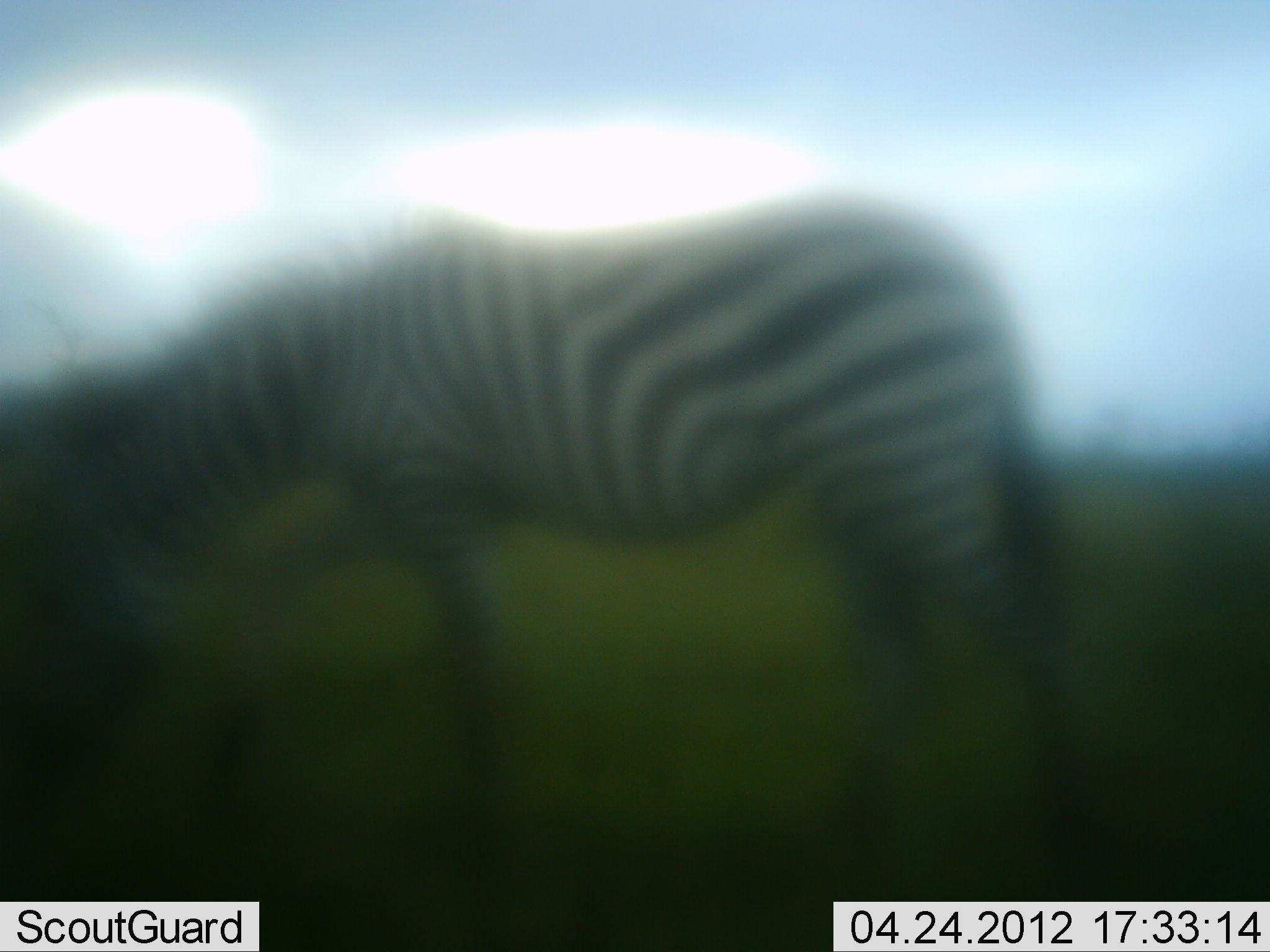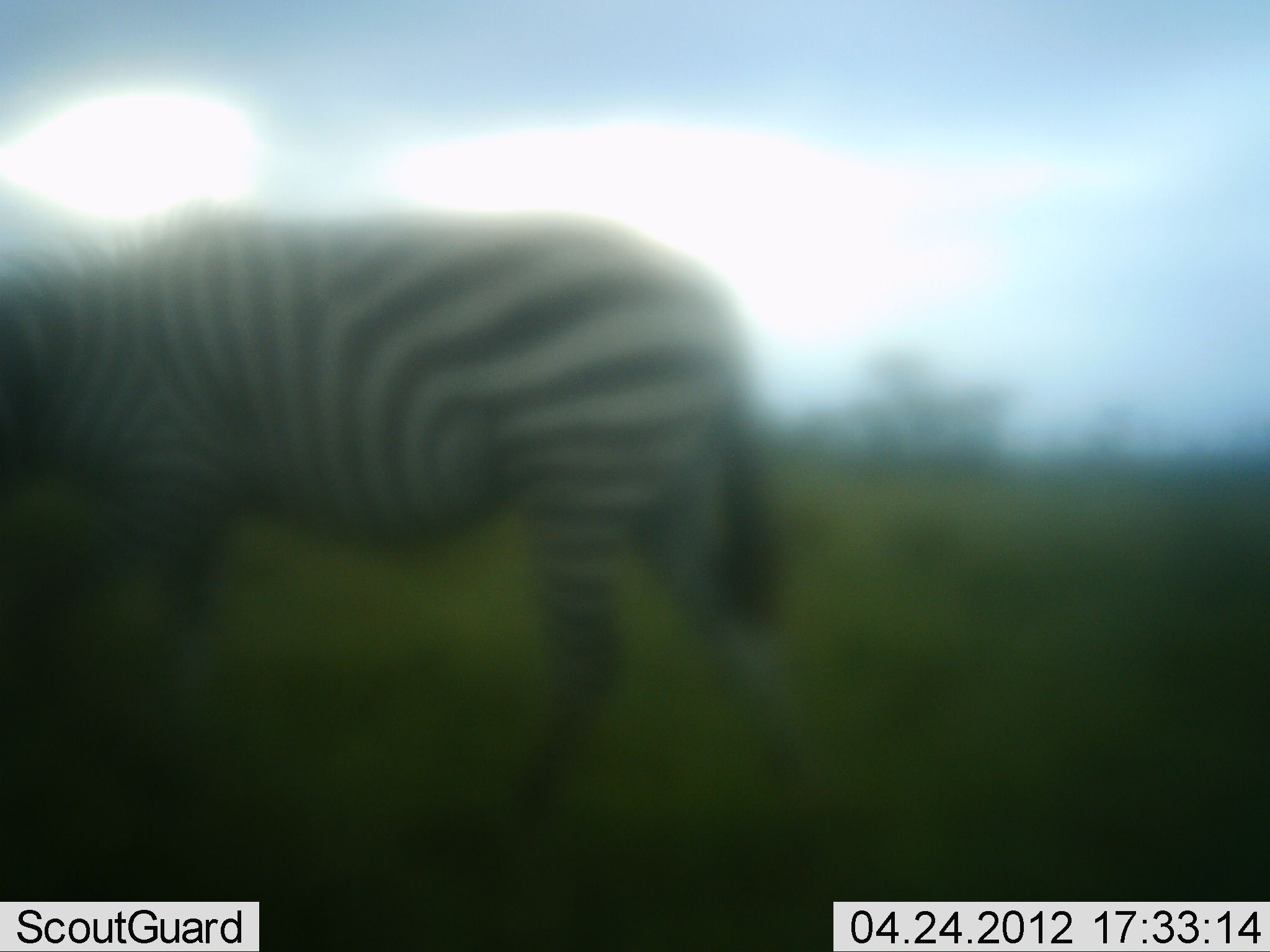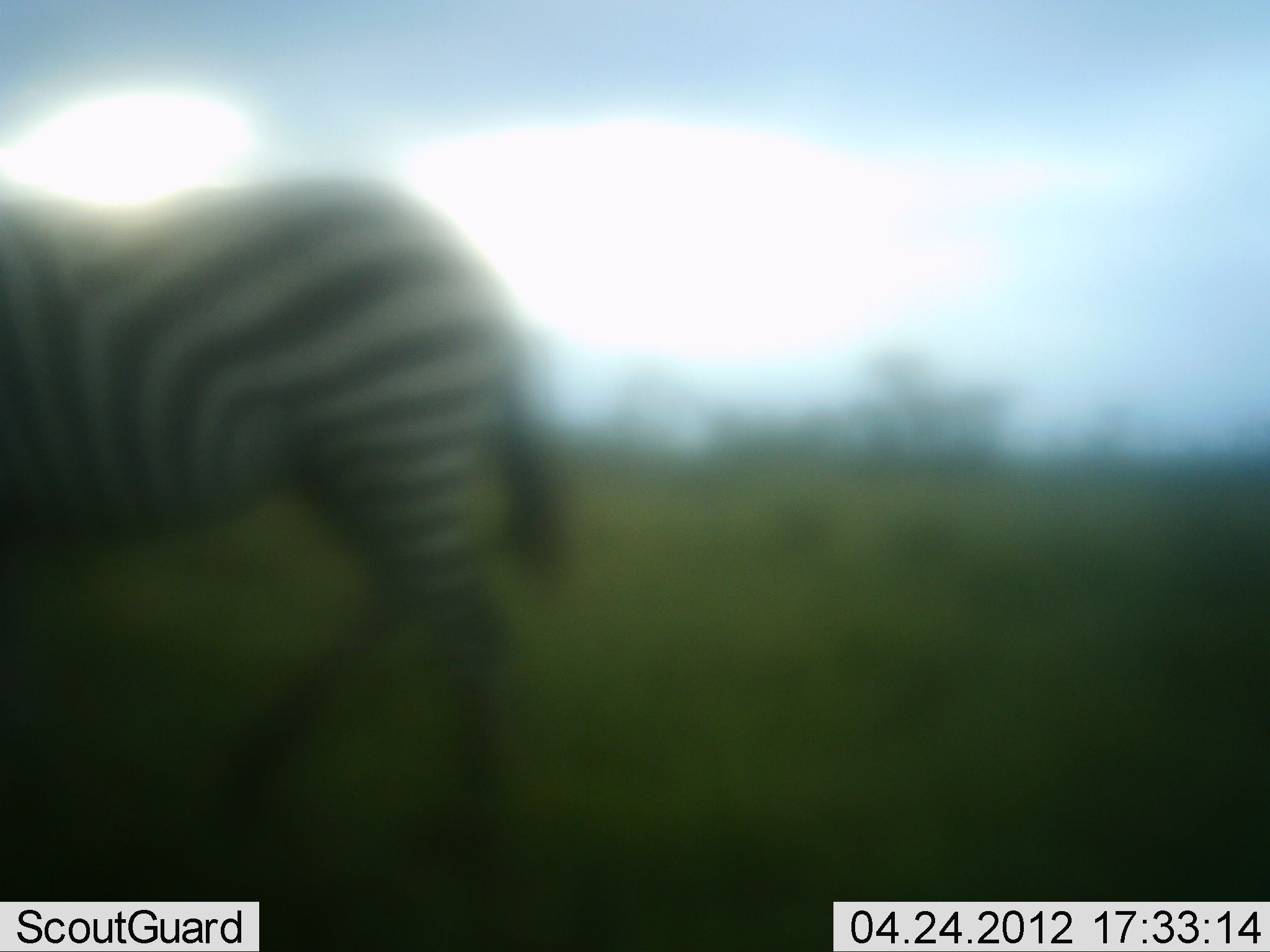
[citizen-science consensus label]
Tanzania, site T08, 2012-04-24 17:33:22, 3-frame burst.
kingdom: Animalia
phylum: Chordata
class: Mammalia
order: Perissodactyla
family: Equidae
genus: Equus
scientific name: Equus quagga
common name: plains zebra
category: zebra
Zebra (plains zebra) (Equus quagga), count 1. Behavior (volunteer vote fractions): standing 8%, resting 0%, moving 92%, interacting 0%. Young present (vote fraction): 0%. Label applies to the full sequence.